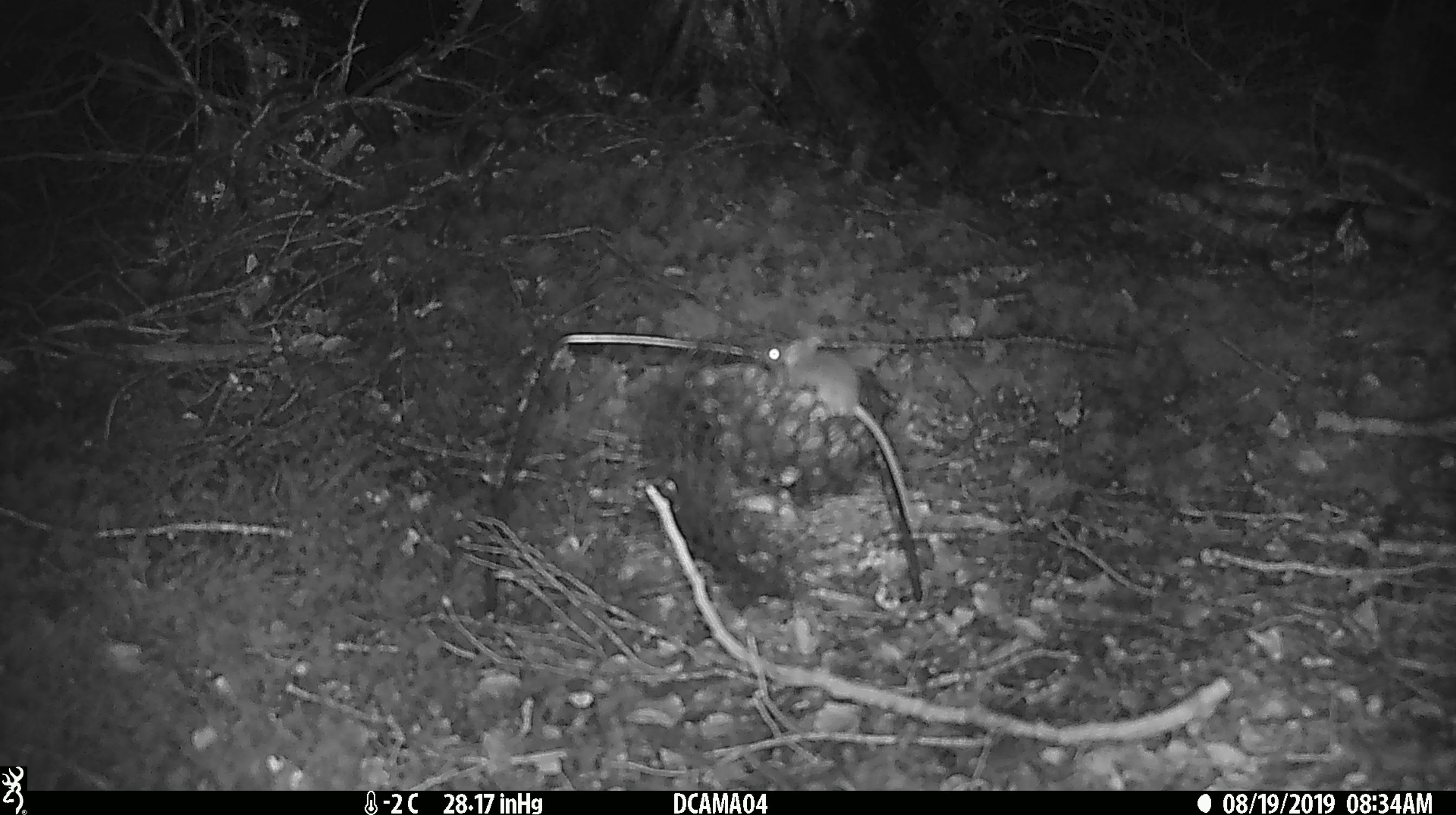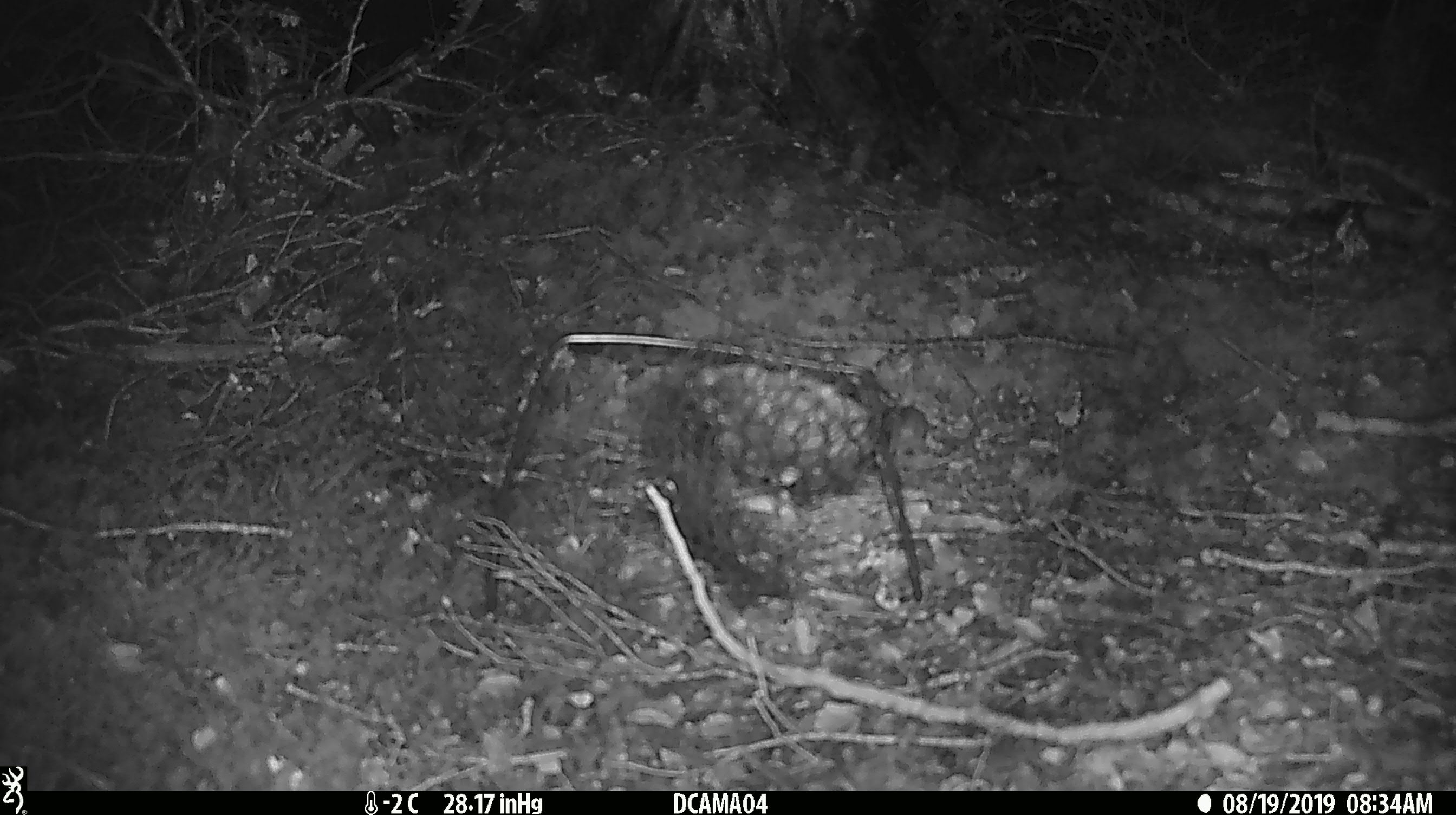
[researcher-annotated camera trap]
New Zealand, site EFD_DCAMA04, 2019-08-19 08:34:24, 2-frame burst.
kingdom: Animalia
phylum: Chordata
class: Mammalia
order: Rodentia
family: Muridae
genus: Mus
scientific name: Mus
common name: mouse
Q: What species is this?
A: Mouse (Mus).